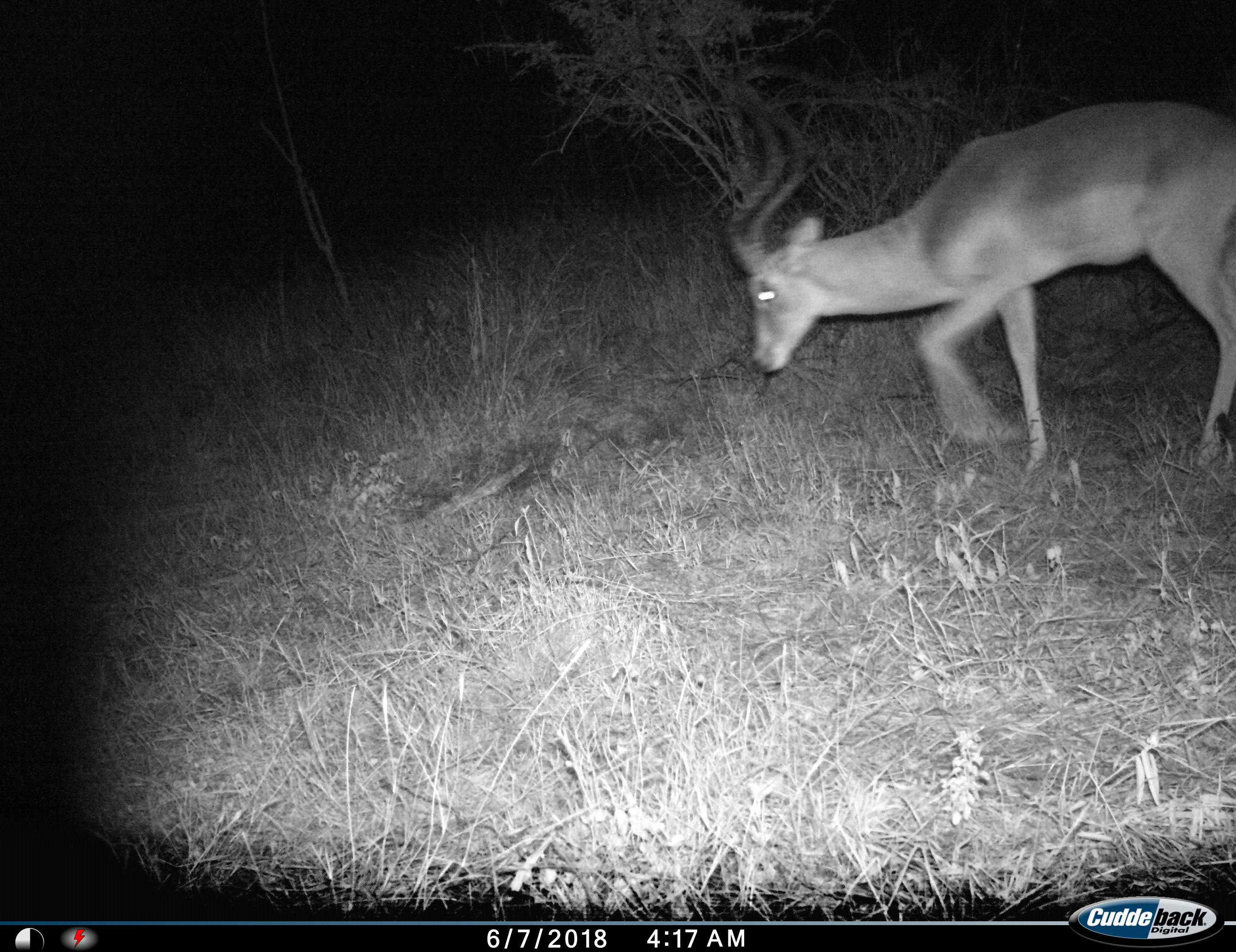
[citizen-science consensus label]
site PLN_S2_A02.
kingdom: Animalia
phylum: Chordata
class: Mammalia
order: Artiodactyla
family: Bovidae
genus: Aepyceros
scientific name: Aepyceros melampus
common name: impala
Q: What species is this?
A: Impala (Aepyceros melampus).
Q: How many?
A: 1.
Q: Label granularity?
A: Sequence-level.